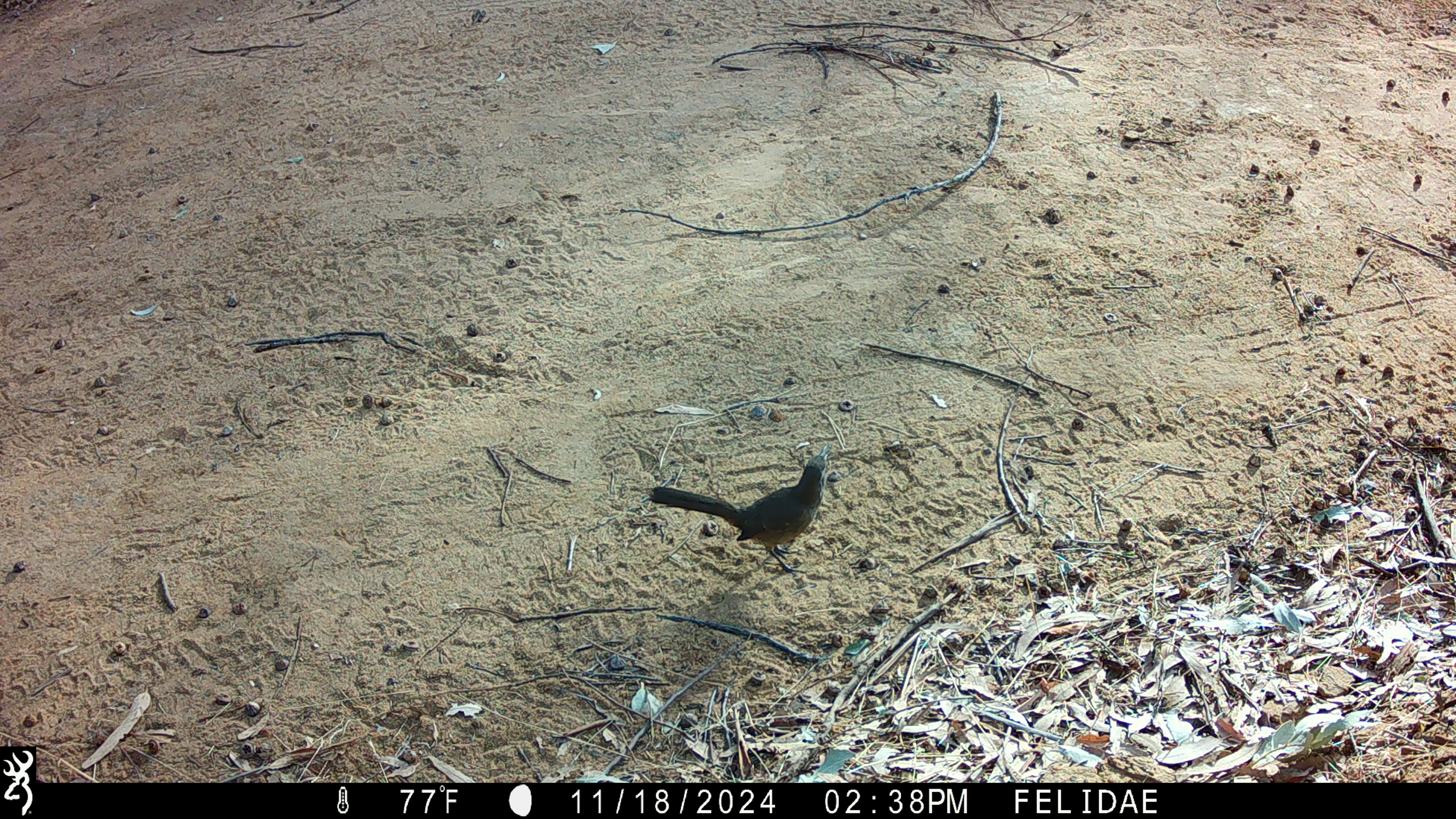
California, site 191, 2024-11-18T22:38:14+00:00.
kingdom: Animalia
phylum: Chordata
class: Aves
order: Passeriformes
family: Mimidae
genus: Toxostoma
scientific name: Toxostoma redivivum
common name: california thrasher